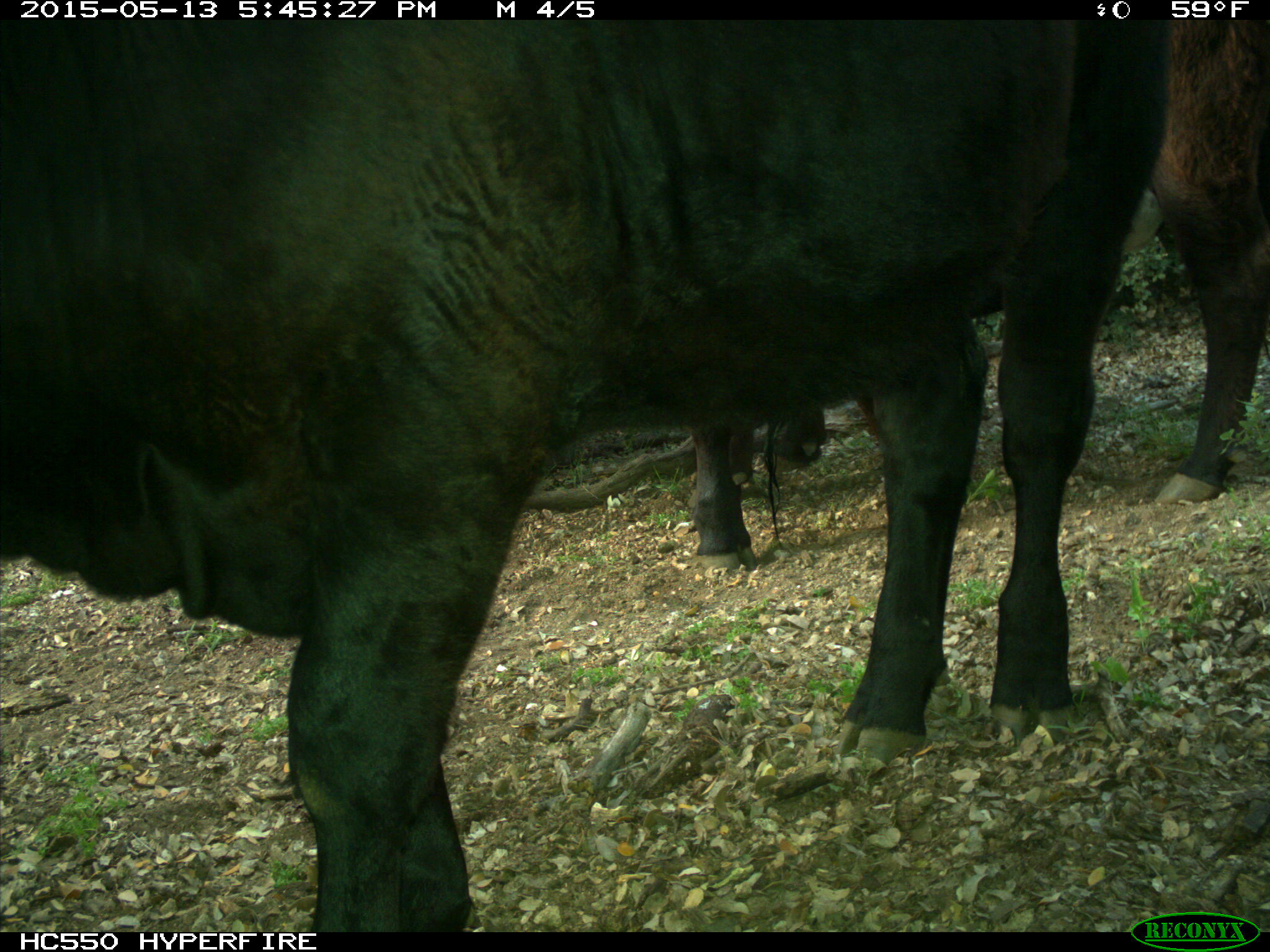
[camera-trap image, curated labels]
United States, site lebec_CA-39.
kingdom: Animalia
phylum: Chordata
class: Mammalia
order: Artiodactyla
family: Bovidae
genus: Bos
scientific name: Bos taurus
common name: domestic cow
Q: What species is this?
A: Bos taurus (domestic cow).